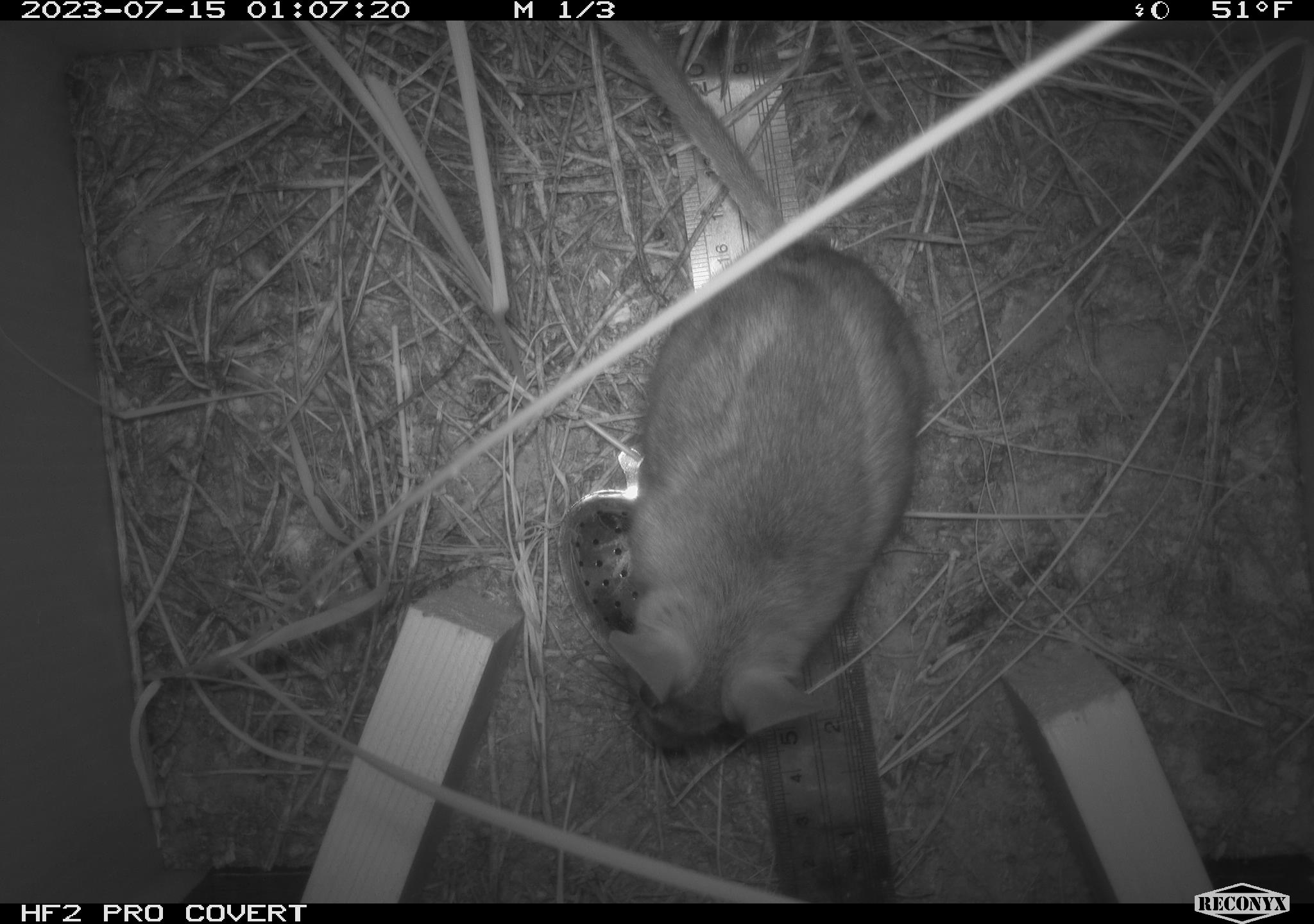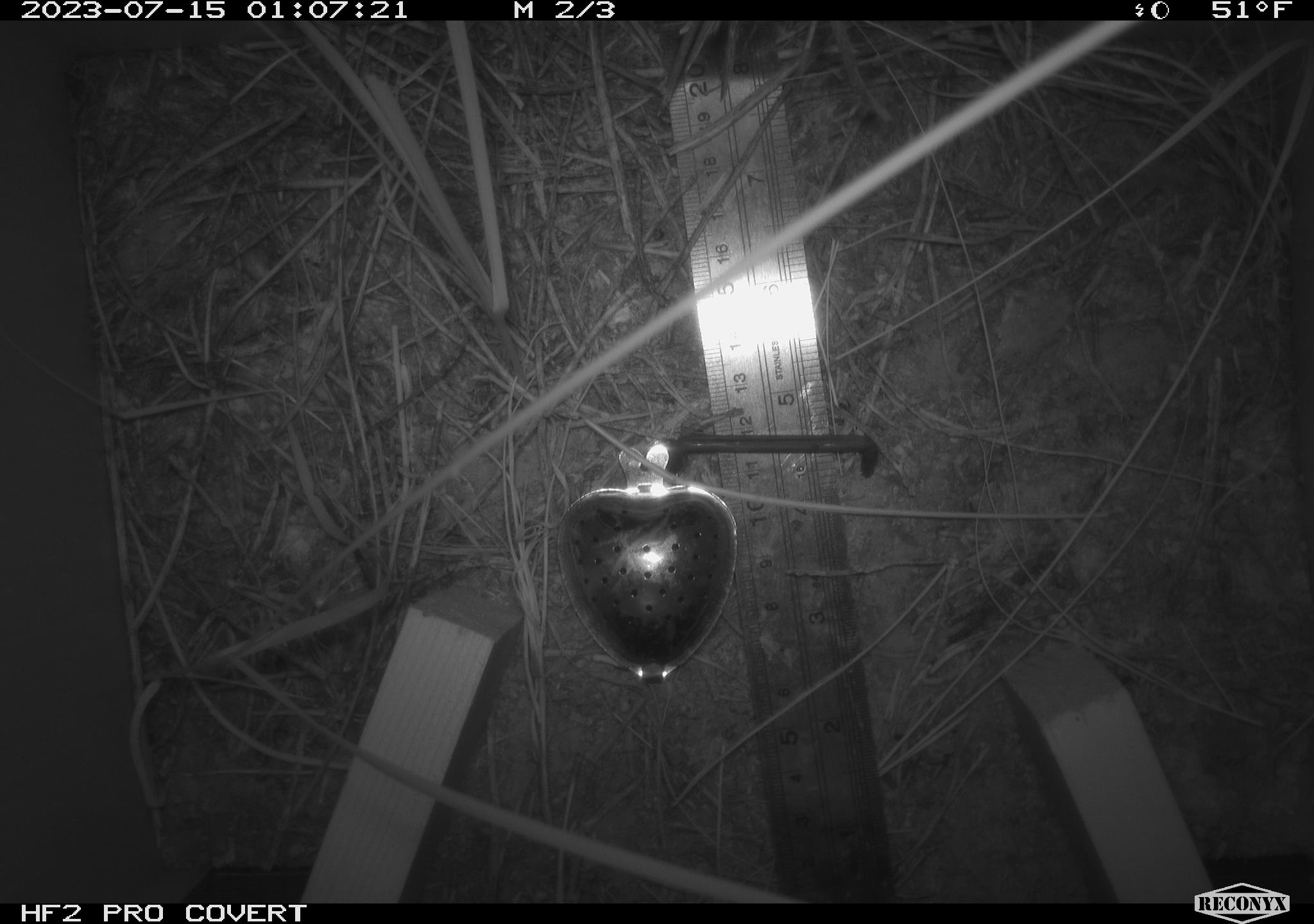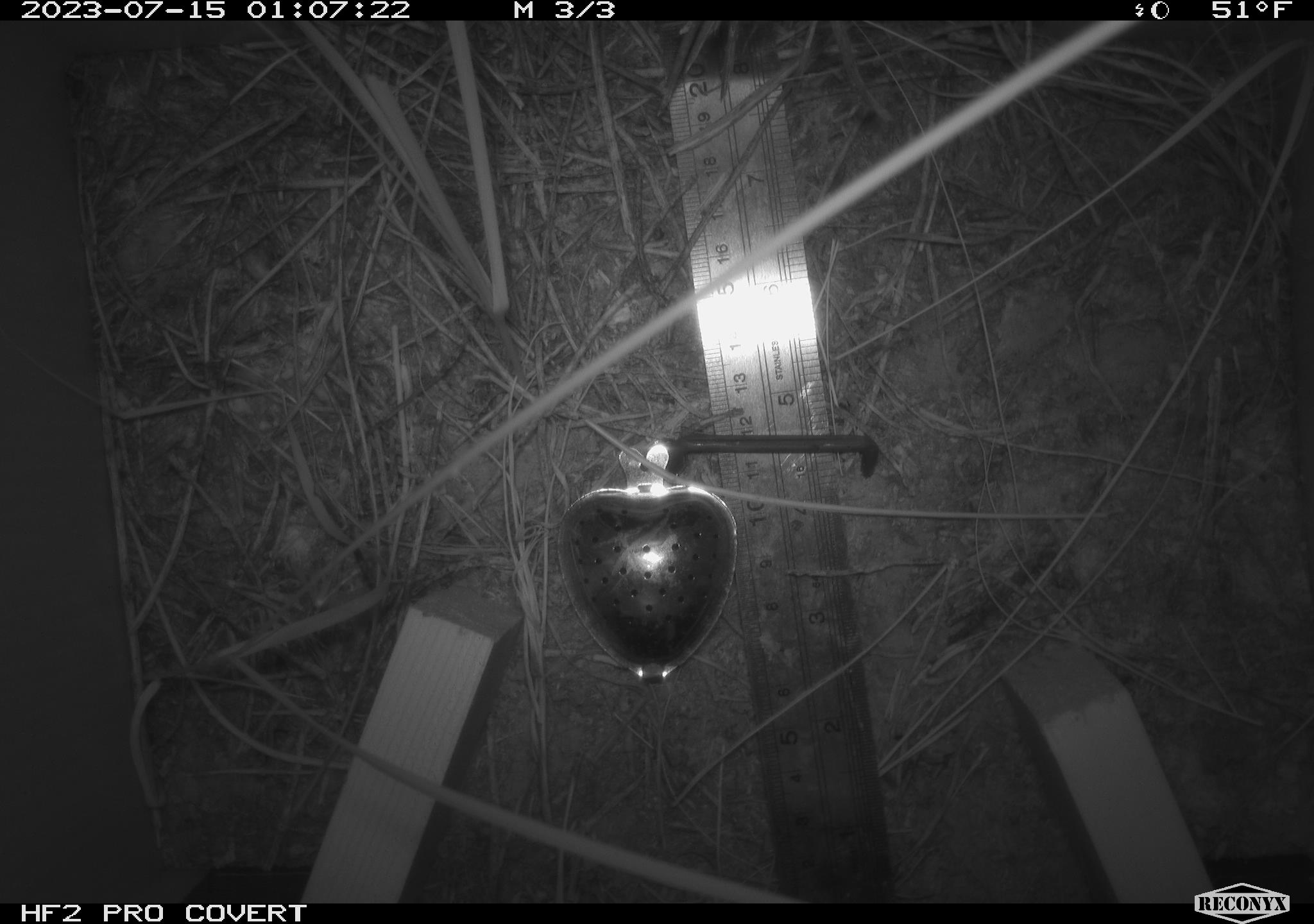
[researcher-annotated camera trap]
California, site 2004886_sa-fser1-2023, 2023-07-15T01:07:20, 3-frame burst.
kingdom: Animalia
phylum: Chordata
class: Mammalia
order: Rodentia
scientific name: Rodentia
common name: mouse species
Mouse species (Rodentia).